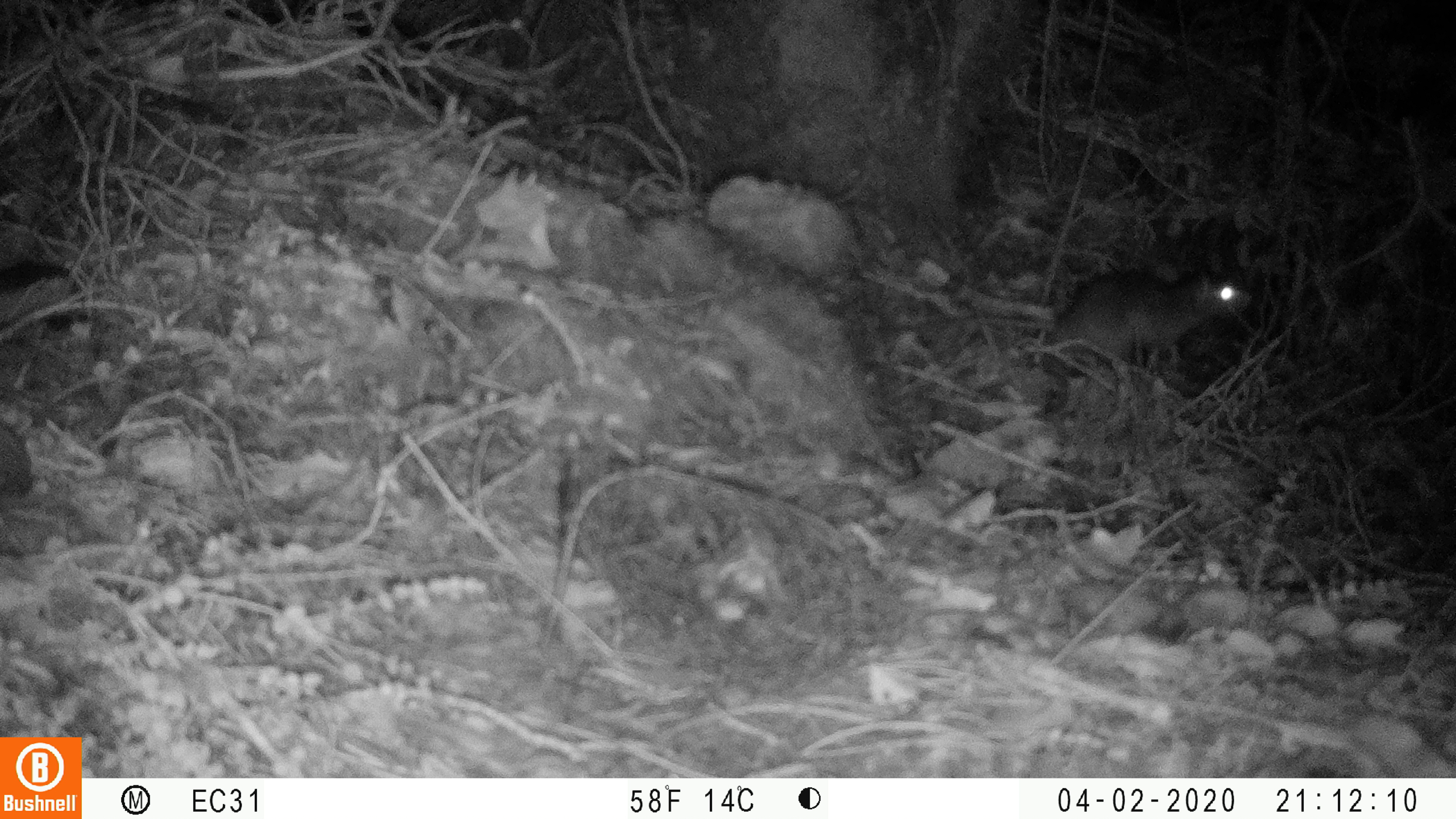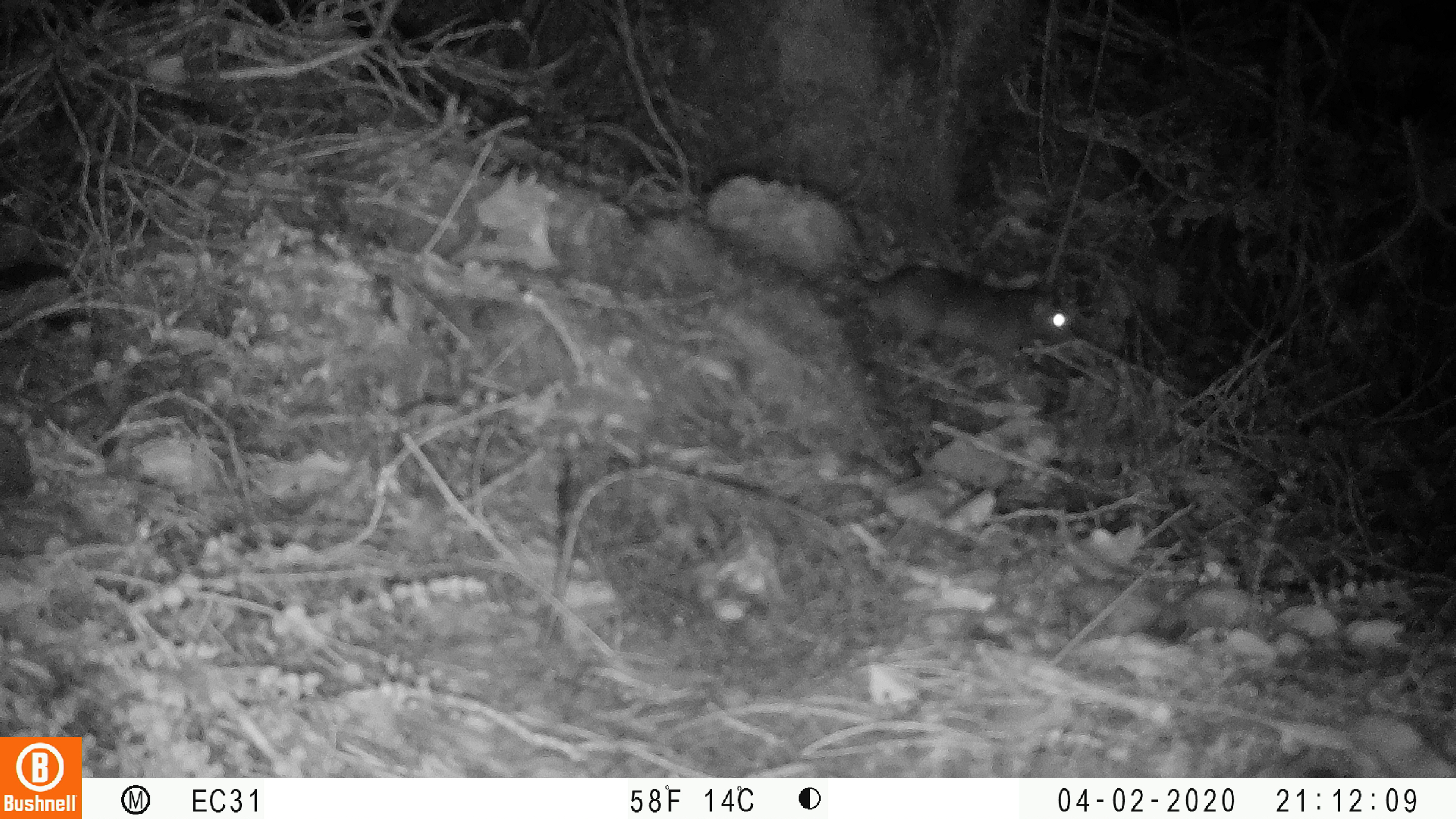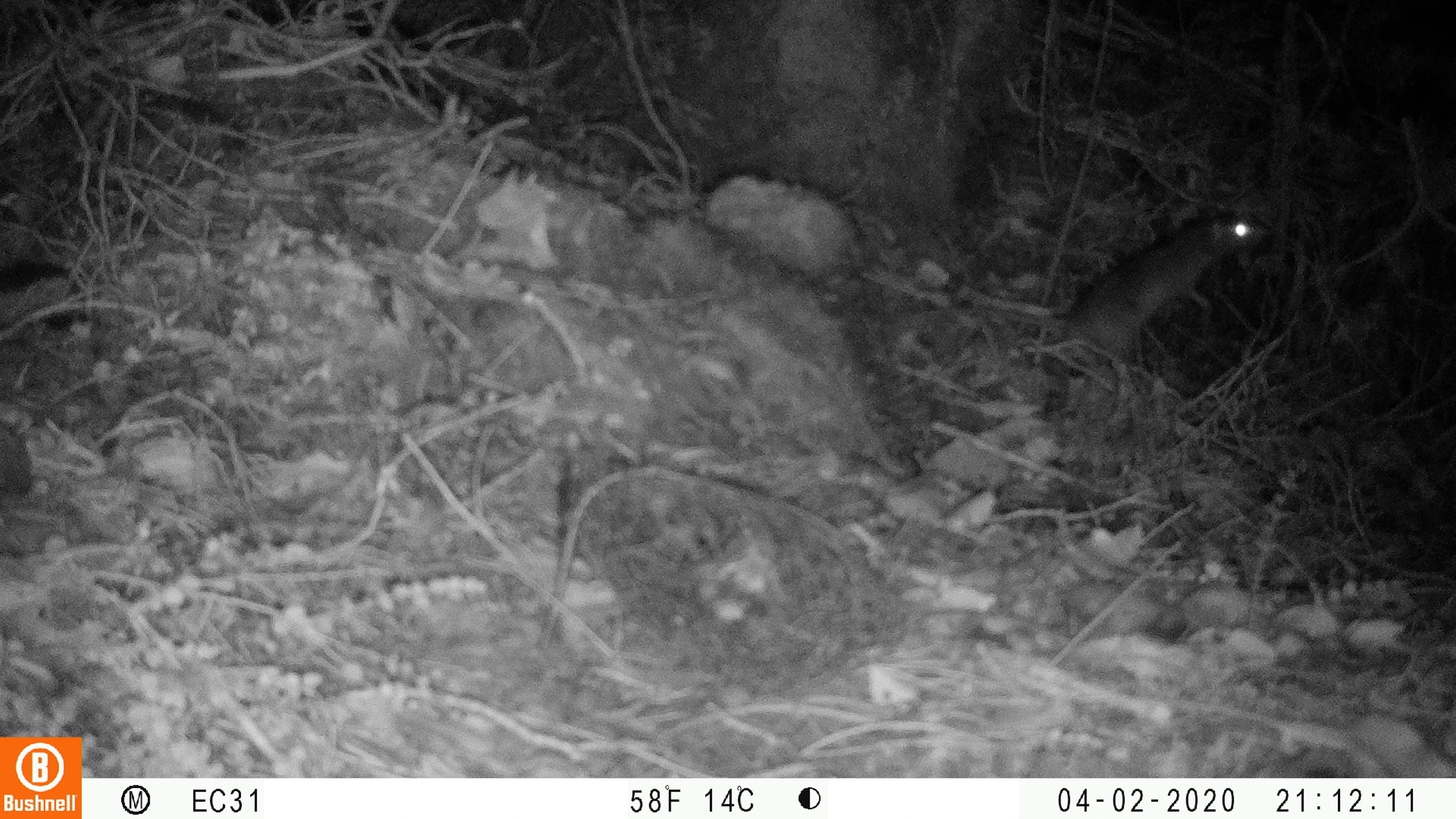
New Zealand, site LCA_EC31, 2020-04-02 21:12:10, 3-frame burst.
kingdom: Animalia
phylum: Chordata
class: Mammalia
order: Rodentia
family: Muridae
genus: Rattus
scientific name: Rattus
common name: rat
Rat (Rattus).